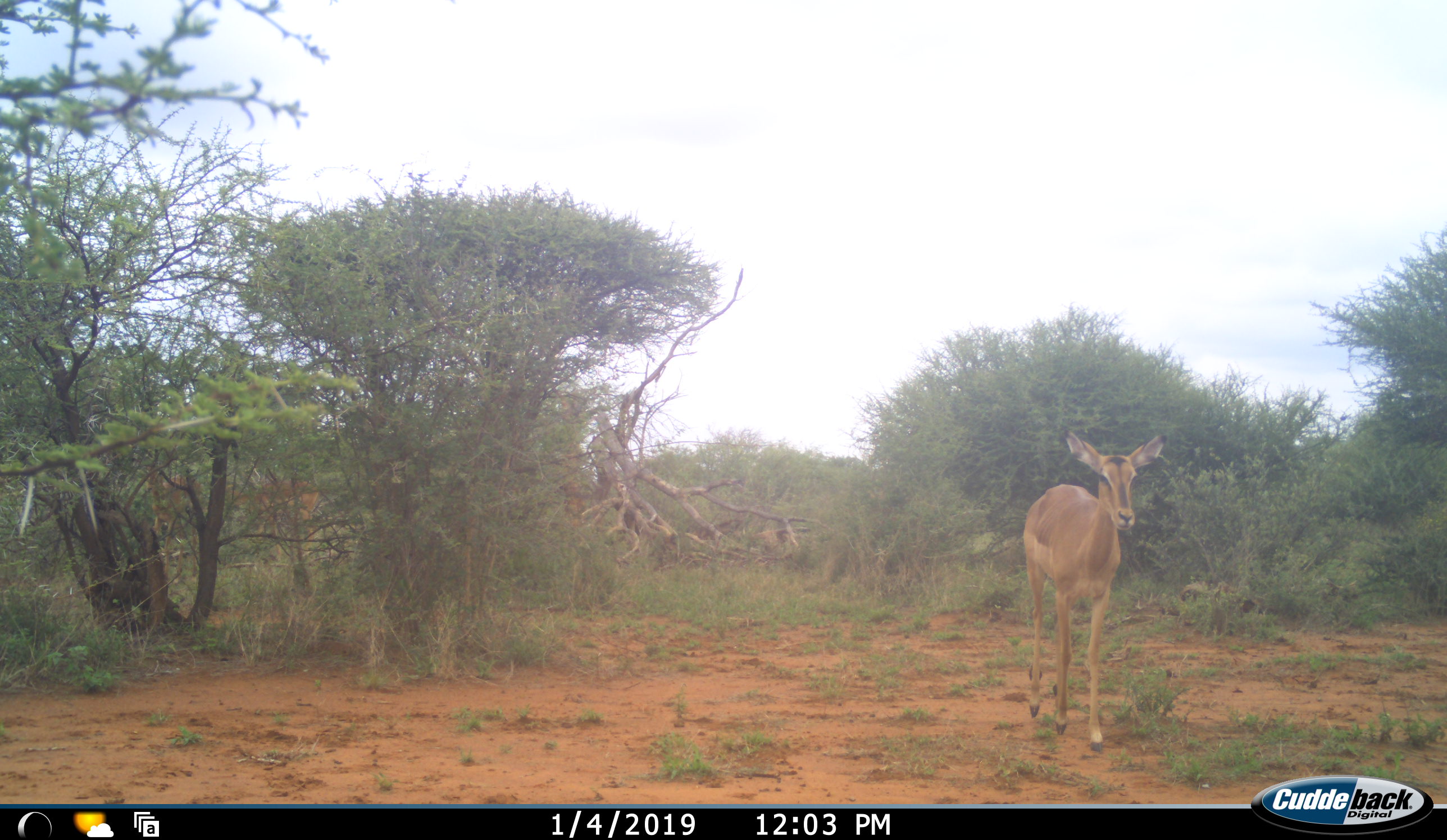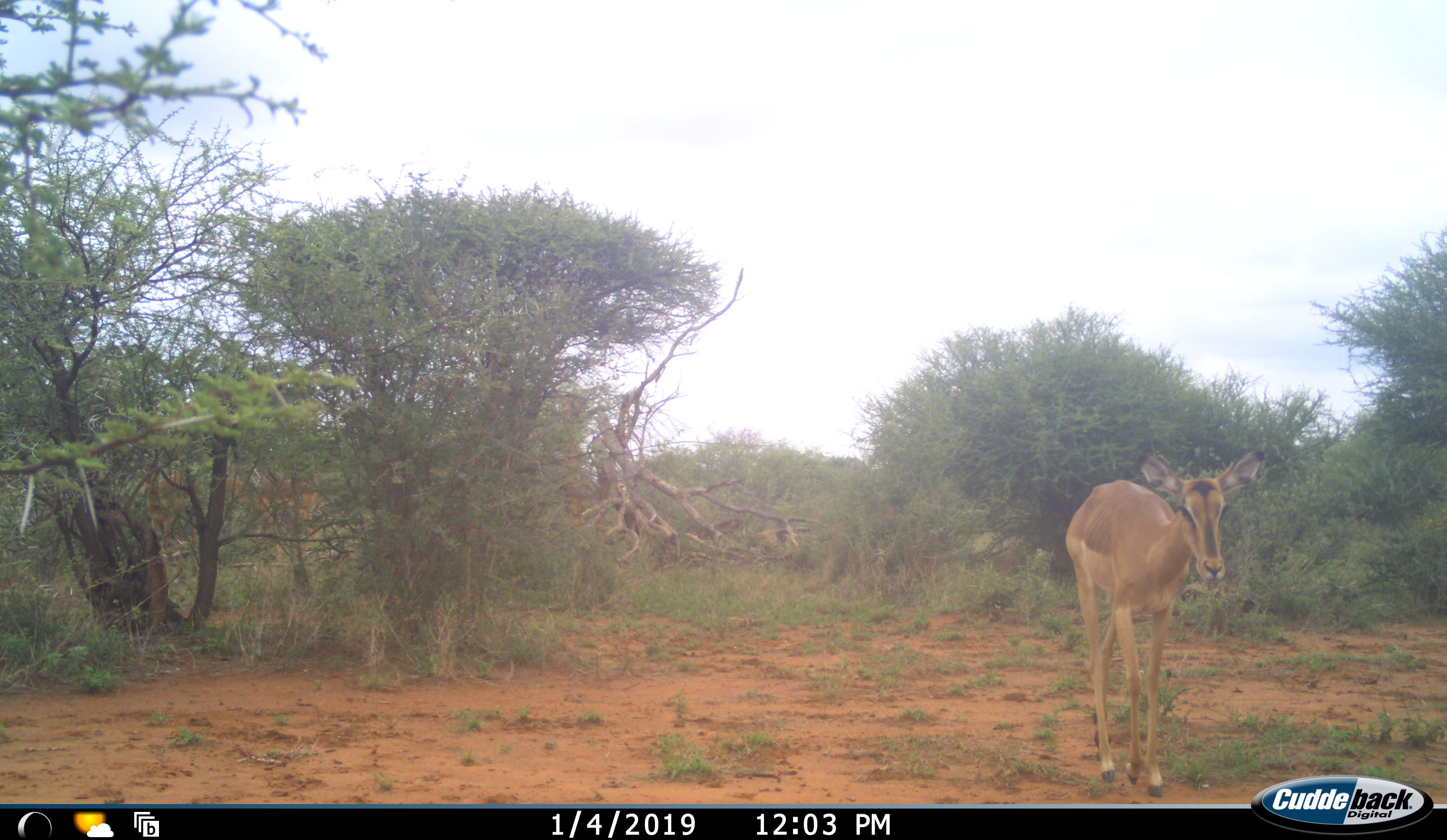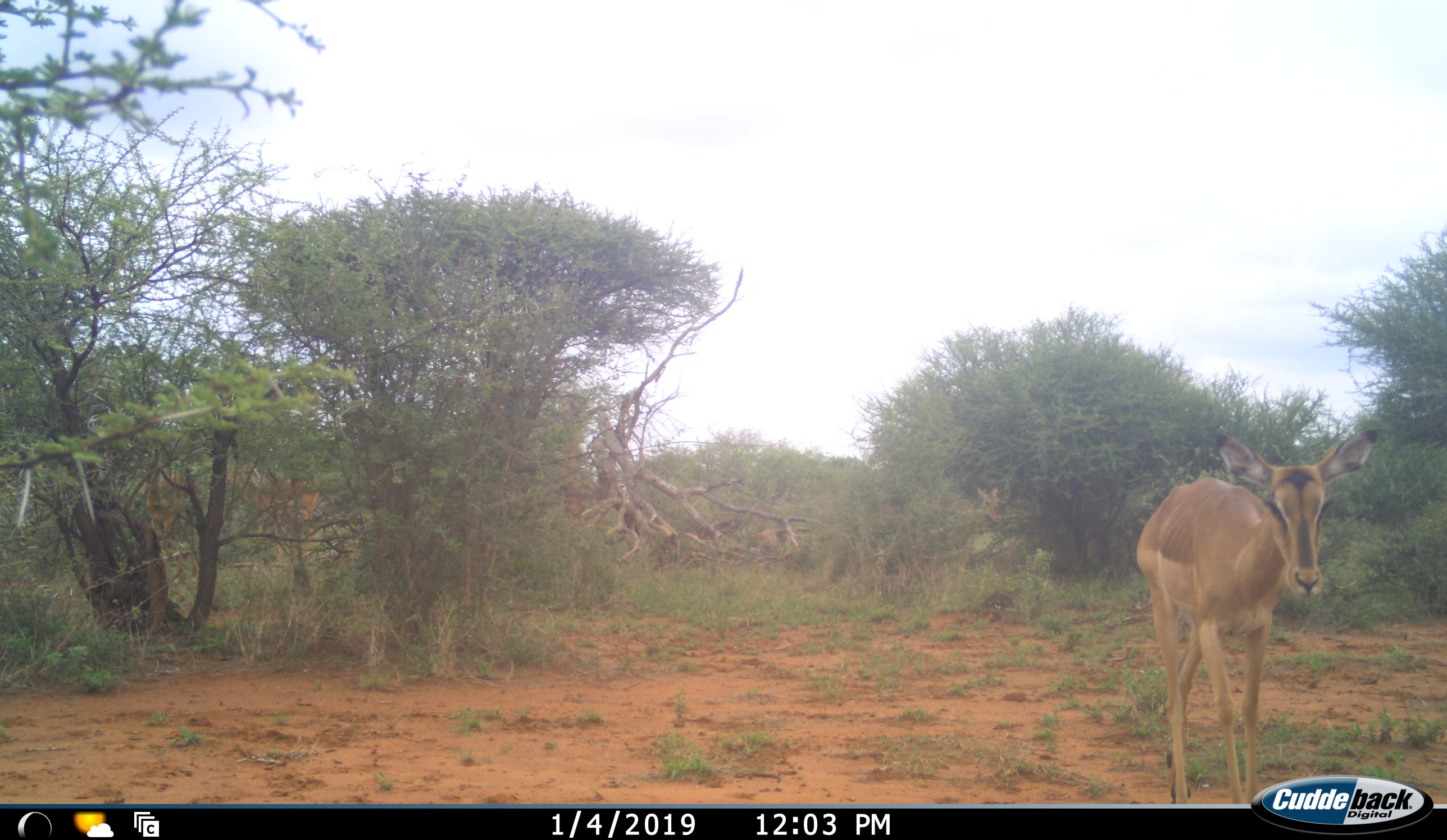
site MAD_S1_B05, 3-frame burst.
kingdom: Animalia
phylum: Chordata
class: Mammalia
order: Artiodactyla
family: Bovidae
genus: Aepyceros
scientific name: Aepyceros melampus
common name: impala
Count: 3.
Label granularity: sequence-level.